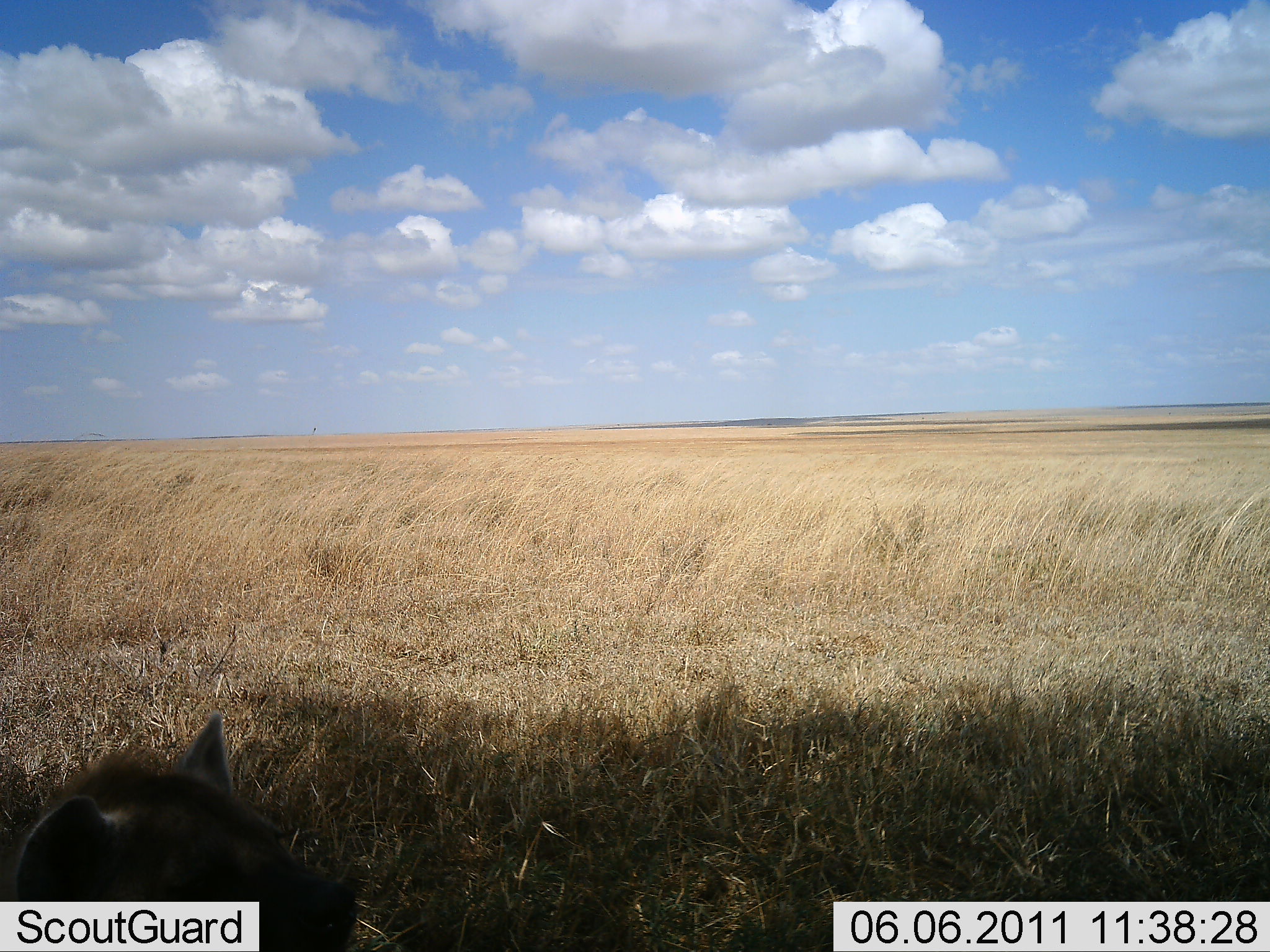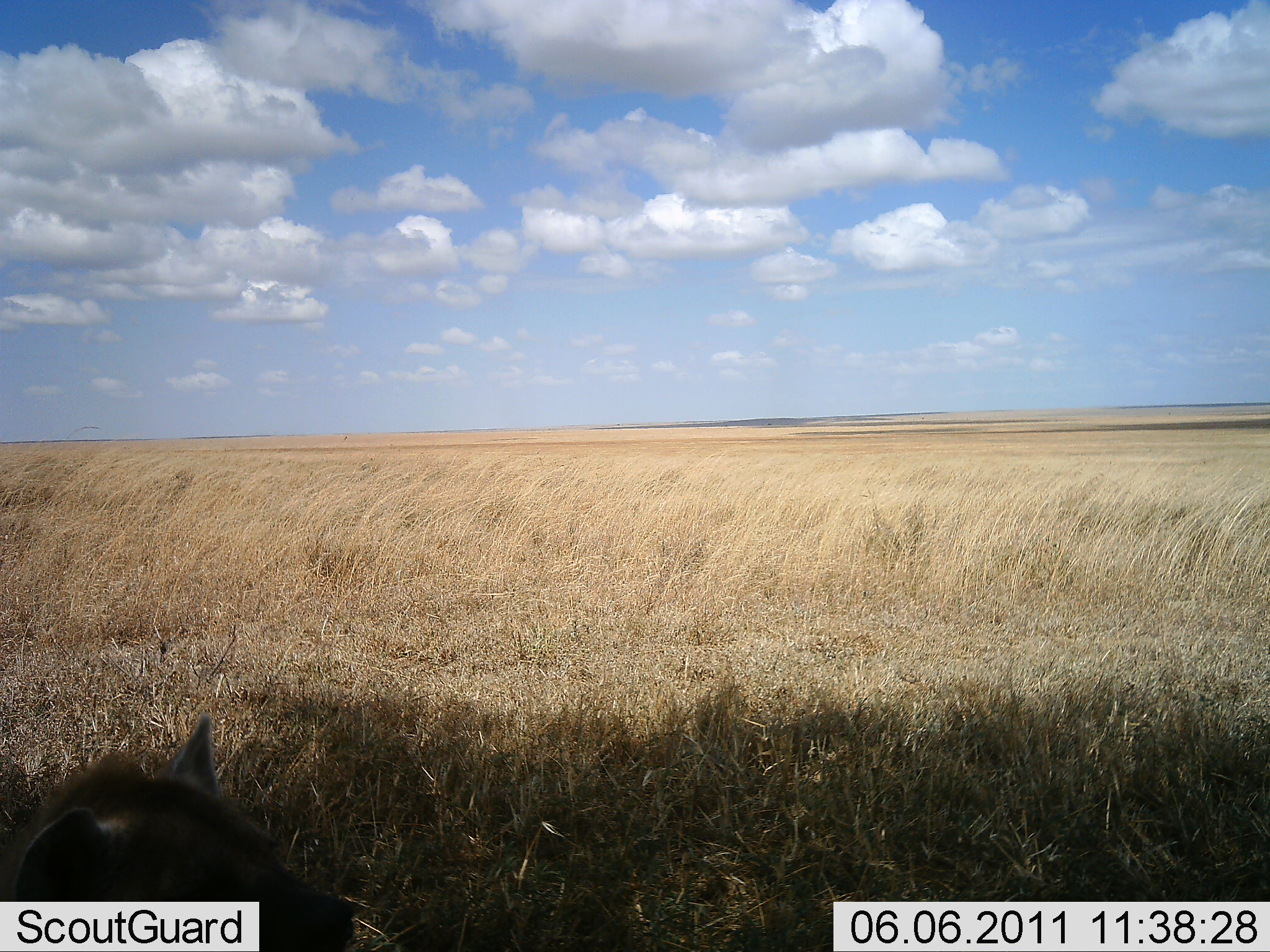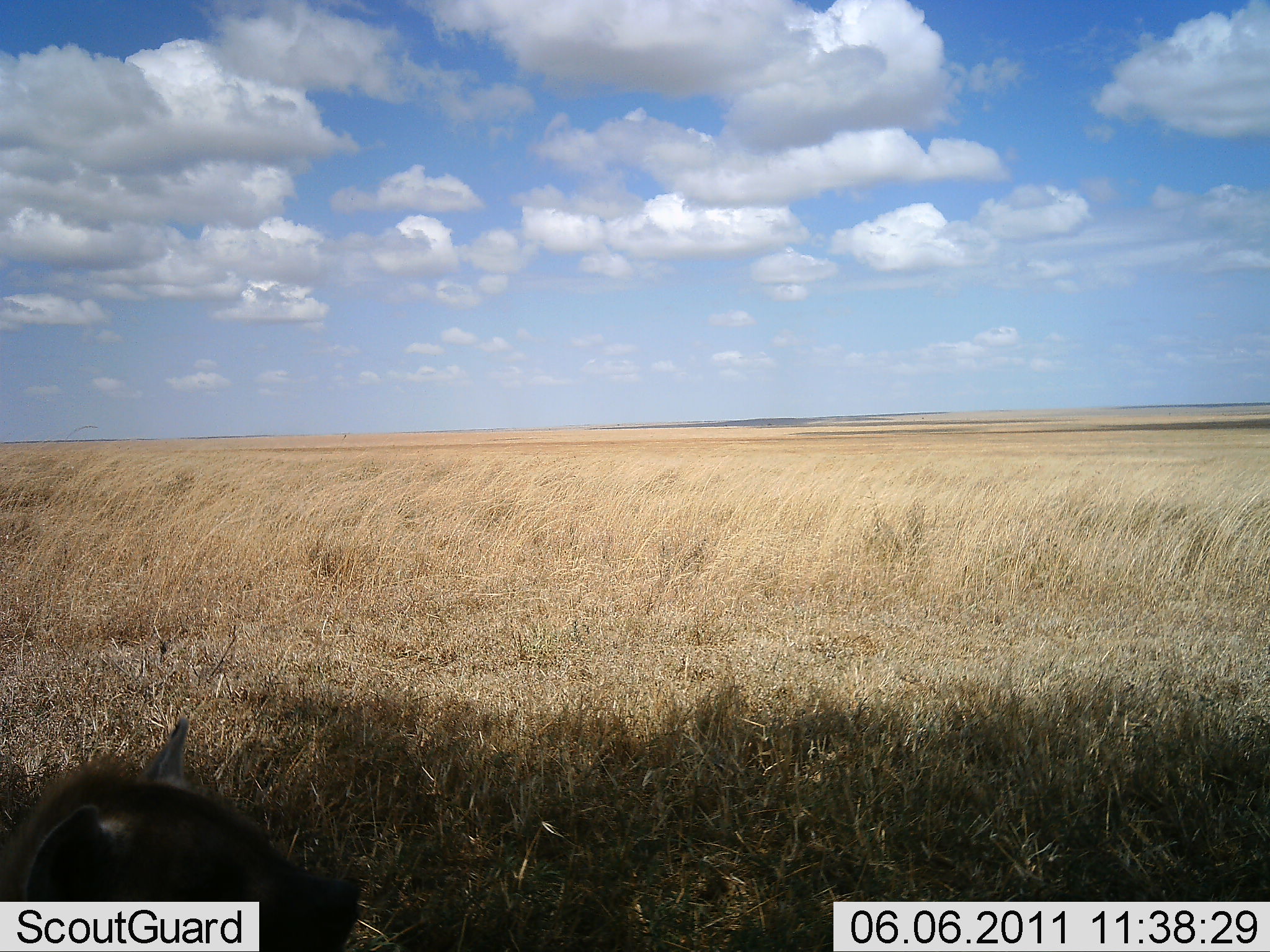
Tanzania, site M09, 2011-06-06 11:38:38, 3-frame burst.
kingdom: Animalia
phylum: Chordata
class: Mammalia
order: Carnivora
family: Hyaenidae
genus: Crocuta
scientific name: Crocuta crocuta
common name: spotted hyena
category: hyenaspotted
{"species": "hyenaspotted (spotted hyena) (Crocuta crocuta)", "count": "1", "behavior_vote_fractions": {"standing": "33%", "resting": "67%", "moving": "0%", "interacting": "0%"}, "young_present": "0%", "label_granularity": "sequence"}